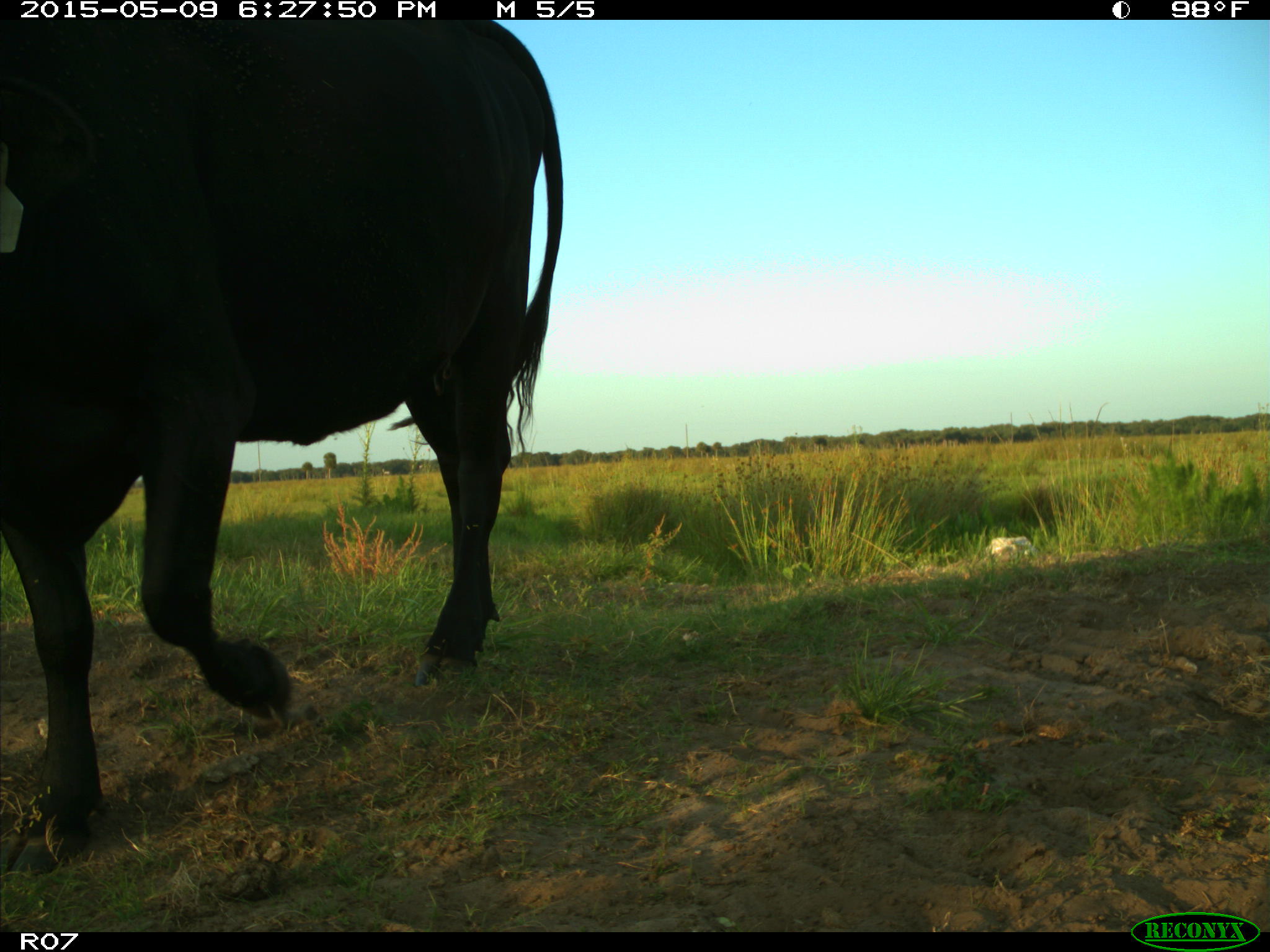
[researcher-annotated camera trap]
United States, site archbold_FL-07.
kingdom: Animalia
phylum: Chordata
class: Mammalia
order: Artiodactyla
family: Bovidae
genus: Bos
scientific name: Bos taurus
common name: domestic cow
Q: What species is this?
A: Bos taurus (domestic cow).